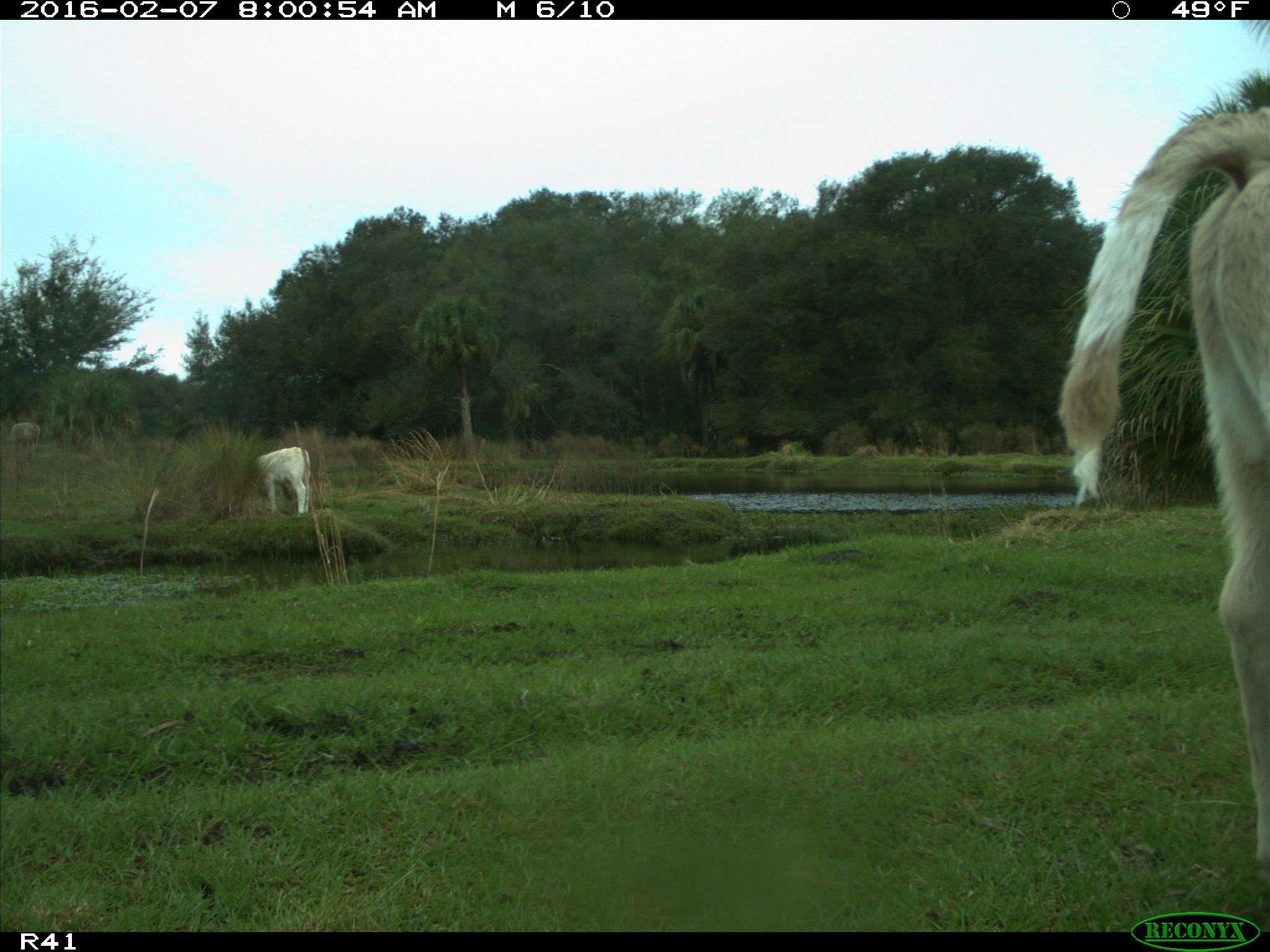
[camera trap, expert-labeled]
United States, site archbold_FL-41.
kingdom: Animalia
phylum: Chordata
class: Mammalia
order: Artiodactyla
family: Bovidae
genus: Bos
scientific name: Bos taurus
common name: domestic cow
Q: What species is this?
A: Bos taurus (domestic cow).